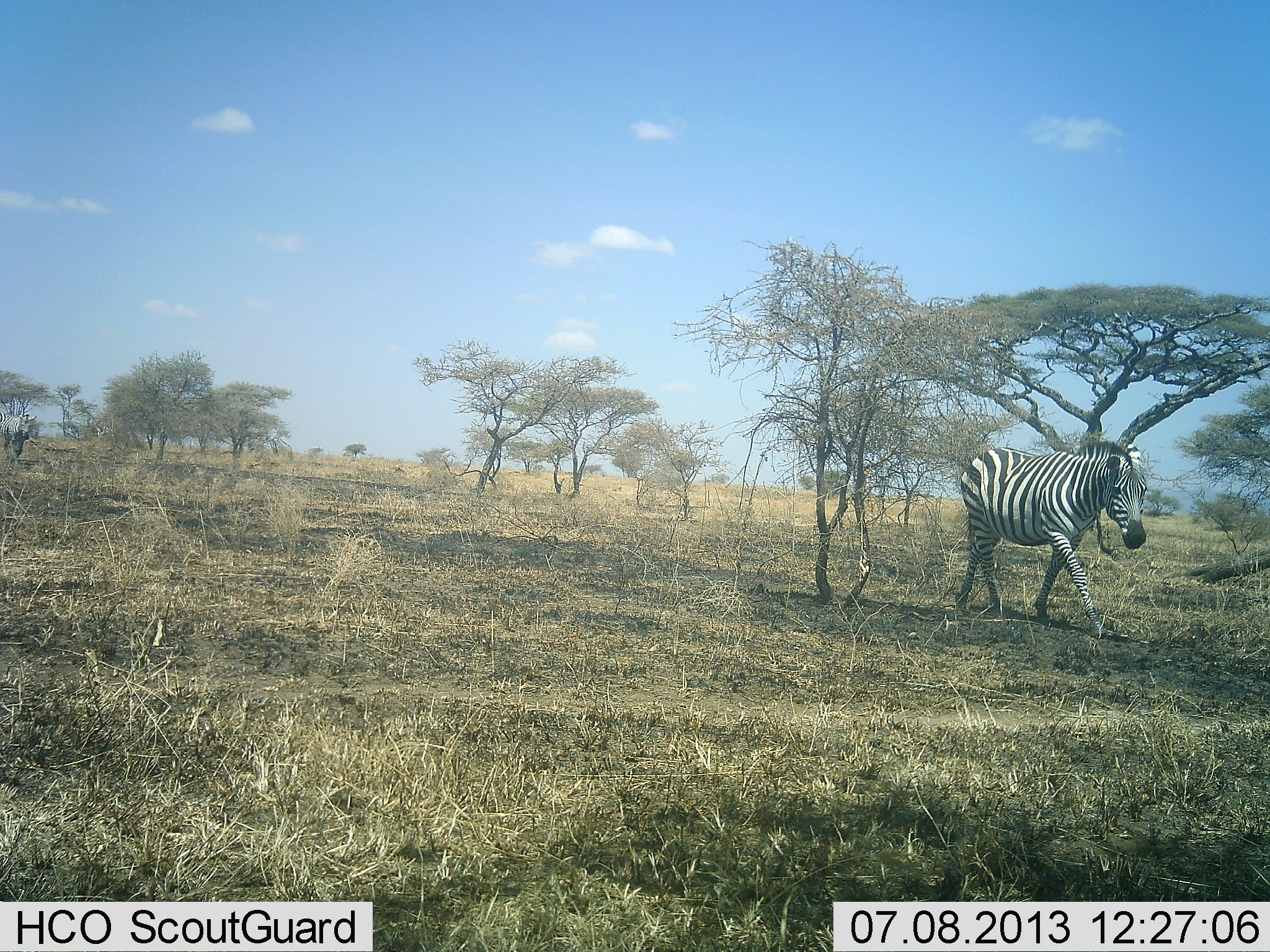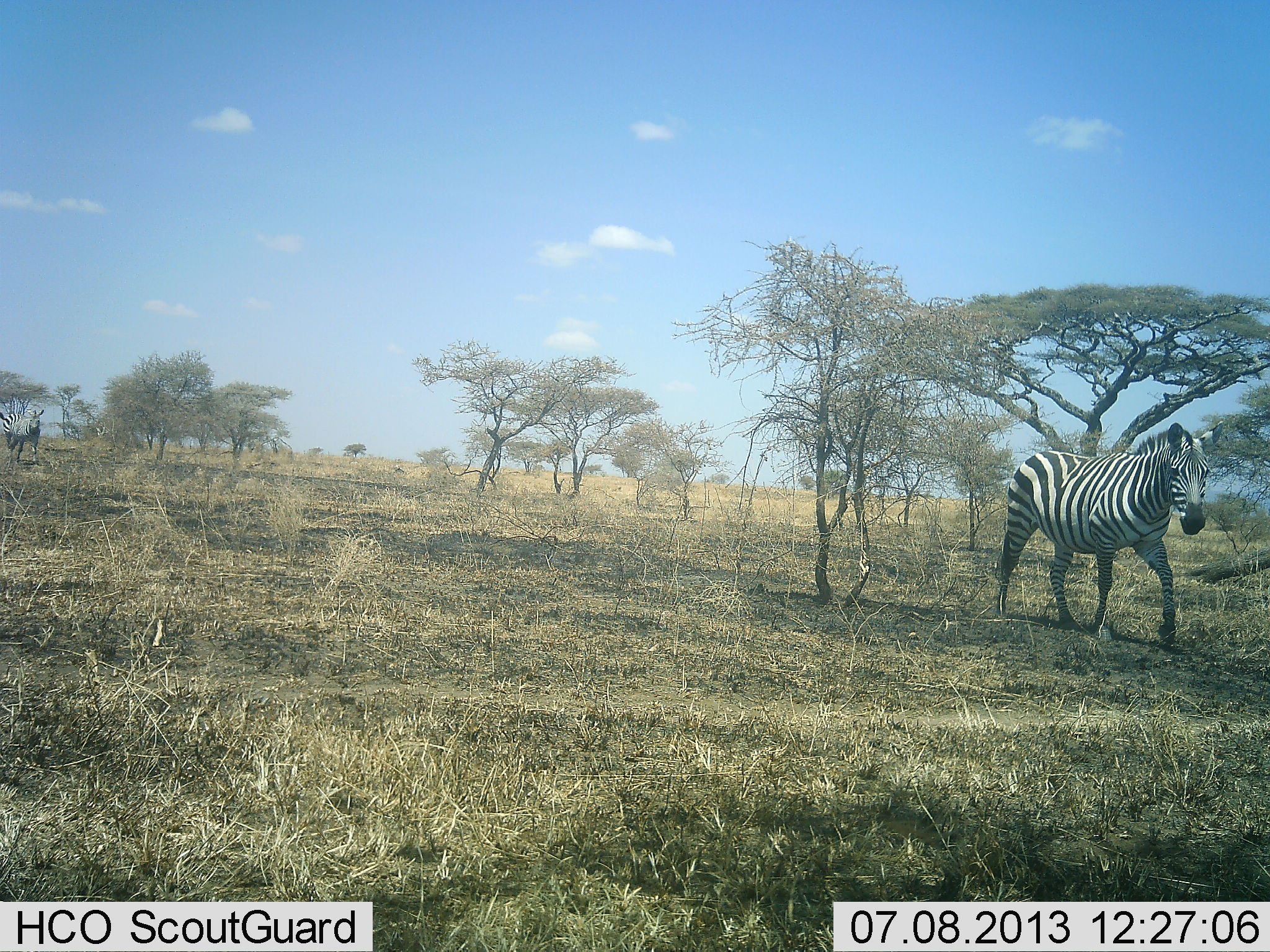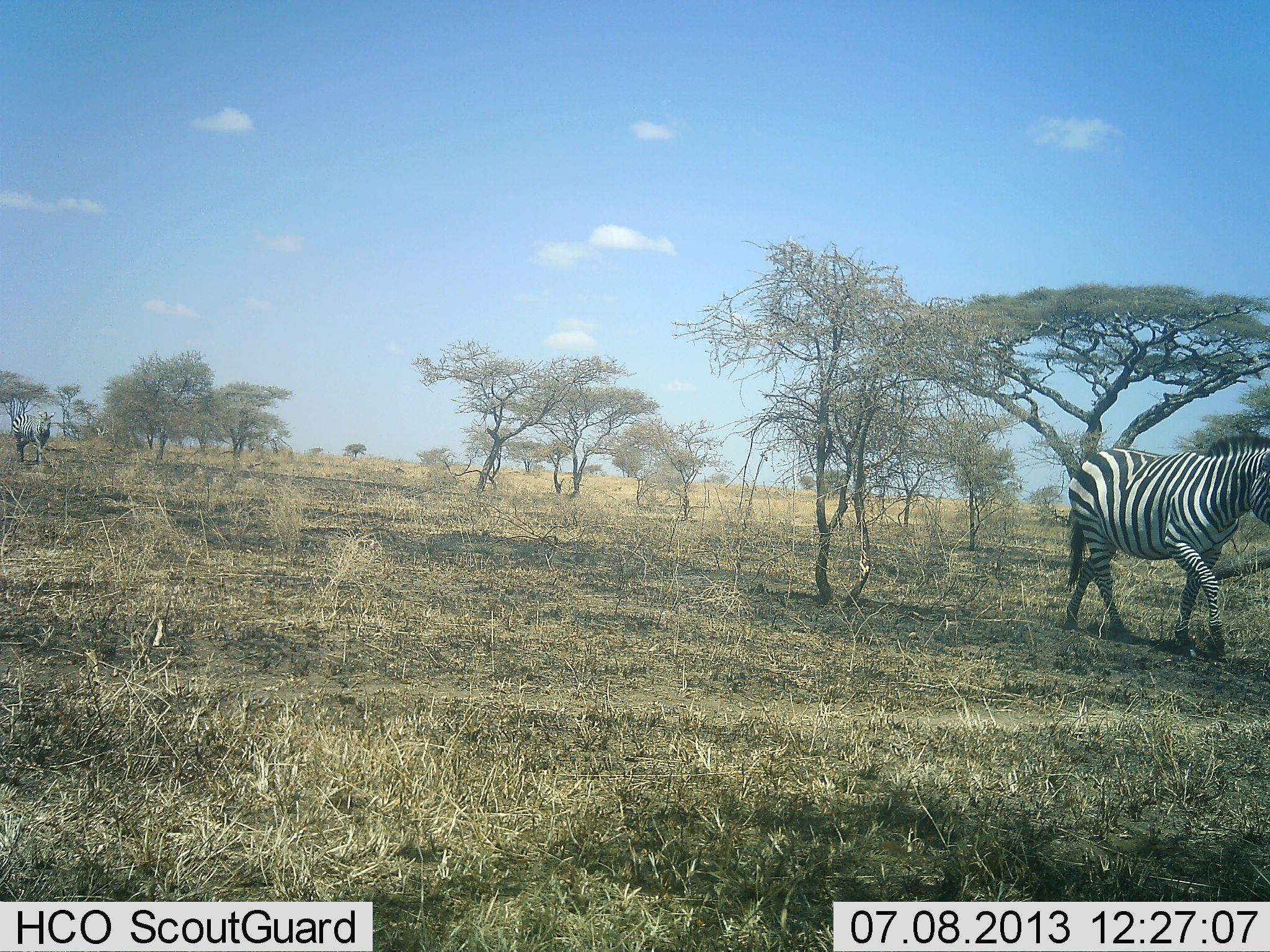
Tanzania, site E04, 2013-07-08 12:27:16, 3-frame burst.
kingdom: Animalia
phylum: Chordata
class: Mammalia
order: Perissodactyla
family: Equidae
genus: Equus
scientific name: Equus quagga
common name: plains zebra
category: zebra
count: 2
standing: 11%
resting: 0%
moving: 96%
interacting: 0%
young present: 0%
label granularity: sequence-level